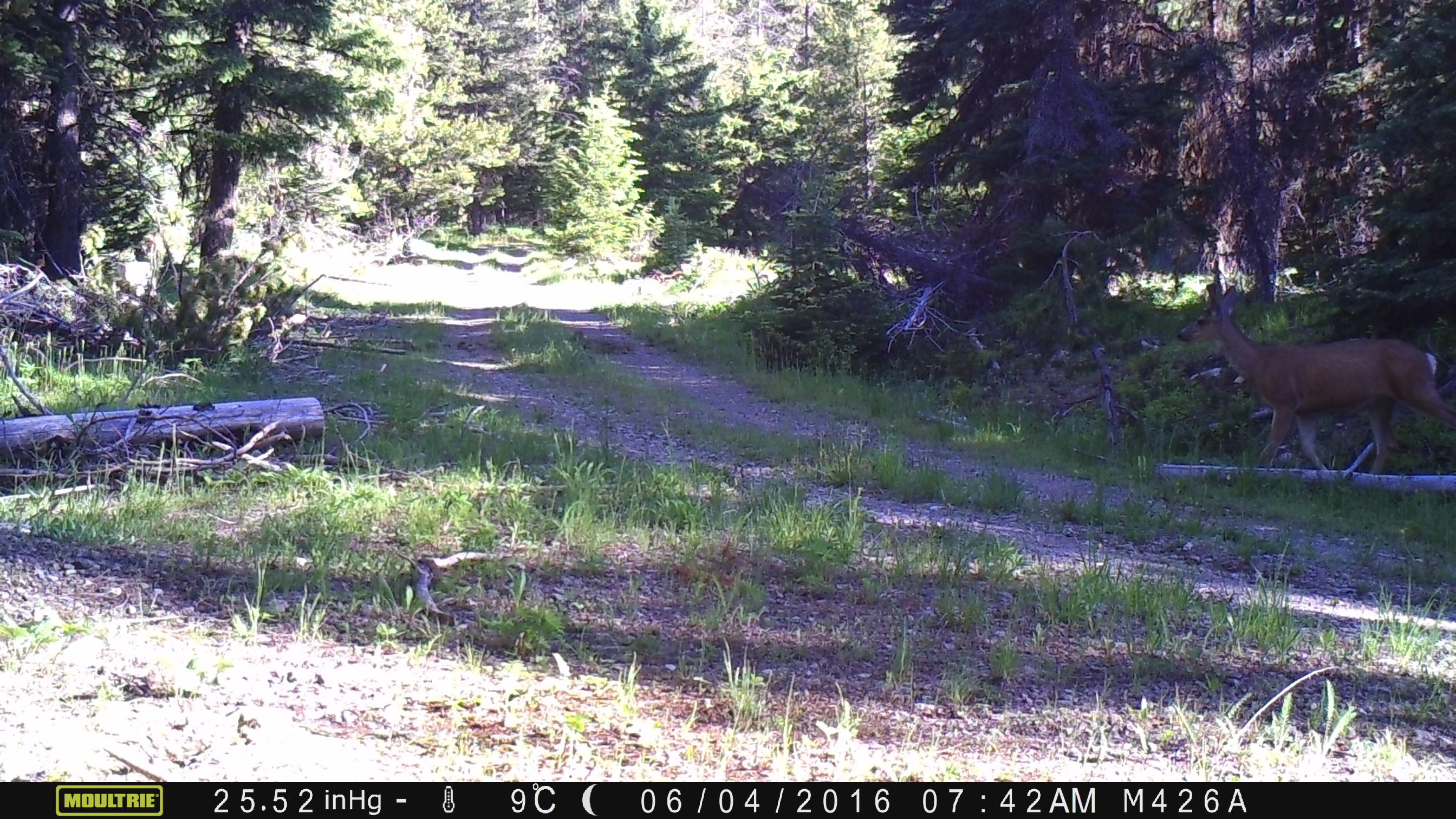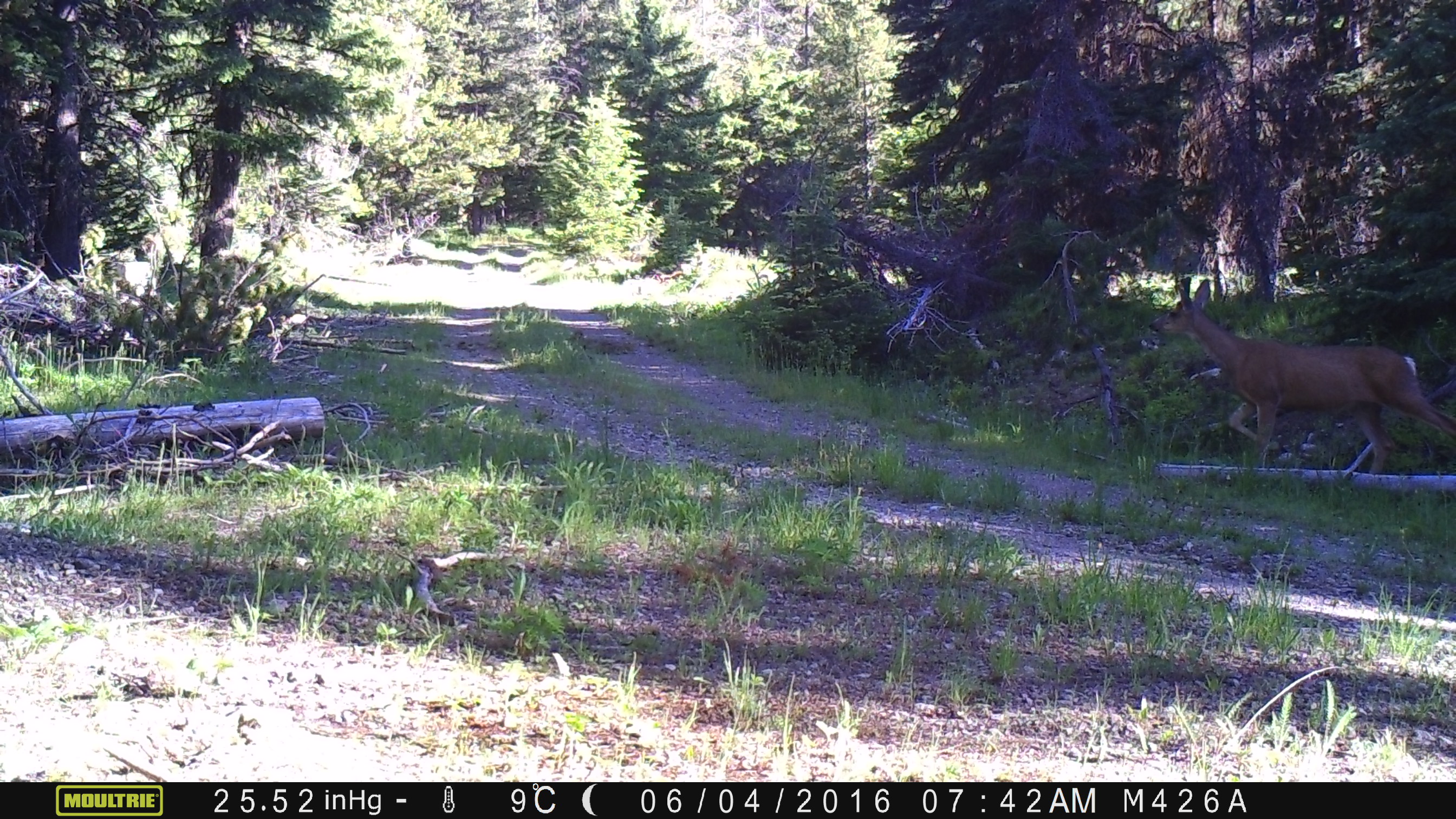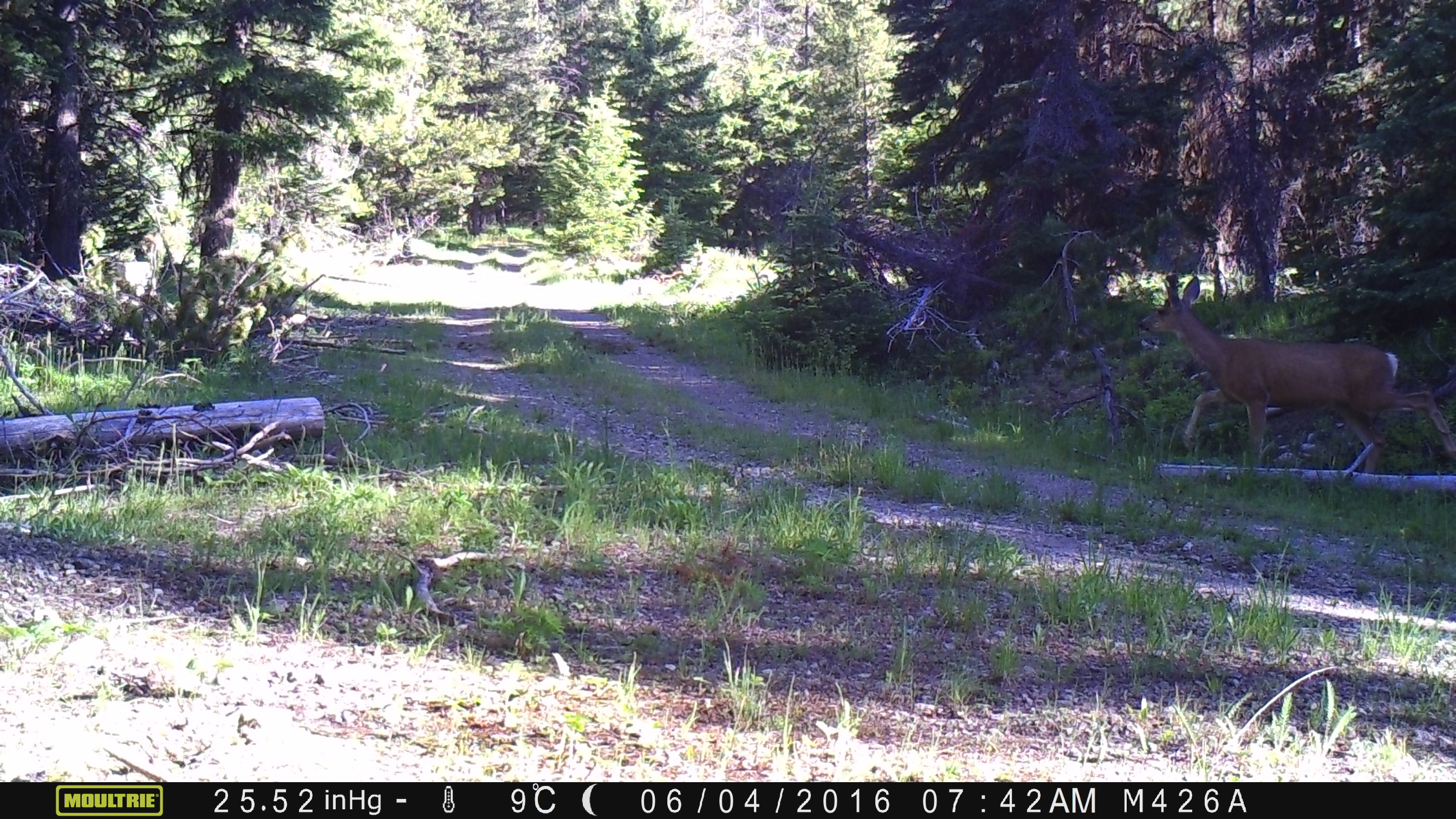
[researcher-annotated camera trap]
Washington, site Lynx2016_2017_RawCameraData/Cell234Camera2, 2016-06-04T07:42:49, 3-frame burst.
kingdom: Animalia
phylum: Chordata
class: Mammalia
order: Artiodactyla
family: Cervidae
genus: Odocoileus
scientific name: Odocoileus hemionus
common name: mule deer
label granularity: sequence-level